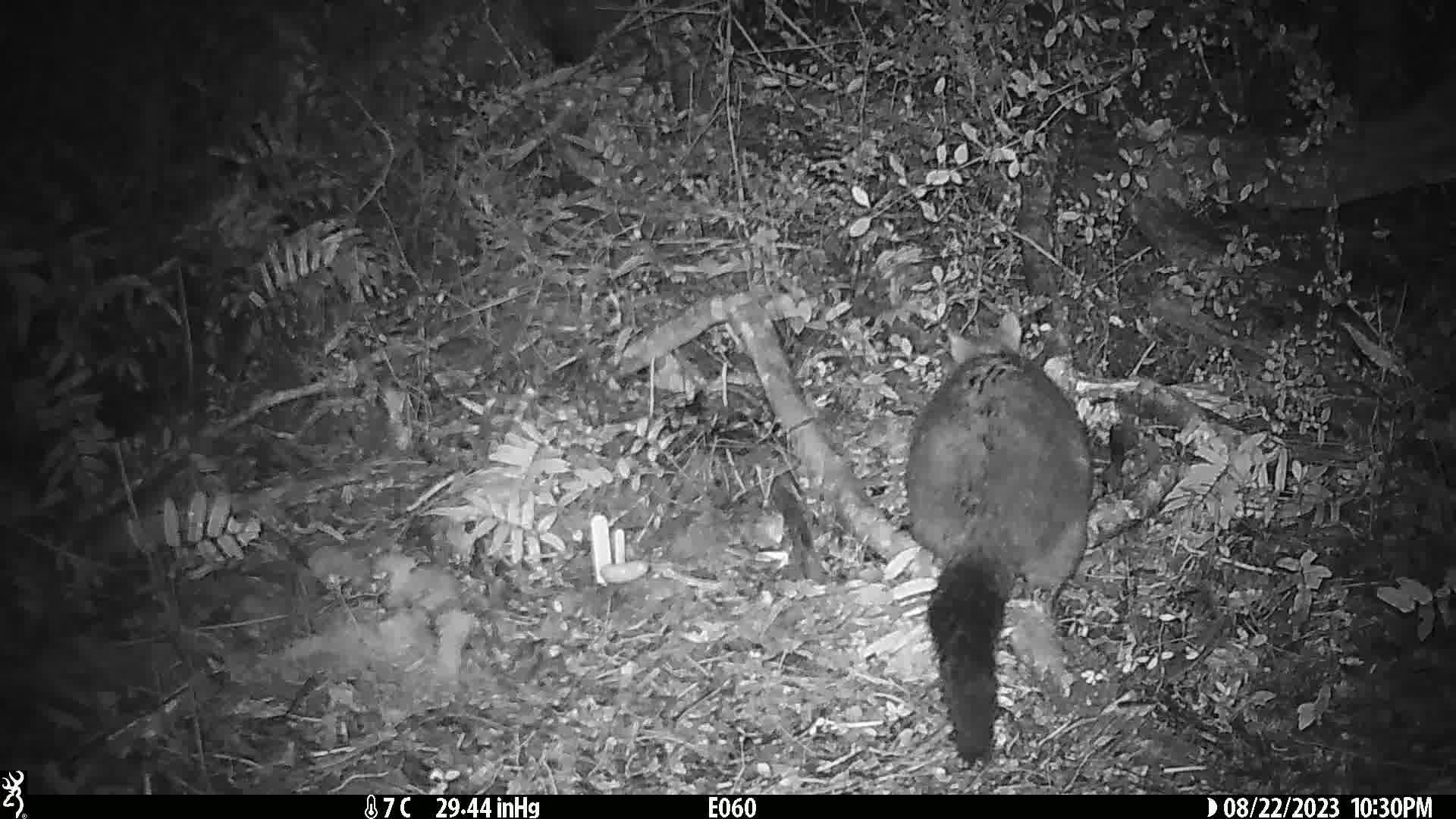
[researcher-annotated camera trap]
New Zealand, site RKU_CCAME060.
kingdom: Animalia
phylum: Chordata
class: Mammalia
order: Diprotodontia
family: Phalangeridae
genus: Trichosurus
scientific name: Trichosurus vulpecula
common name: common brushtail possum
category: possum